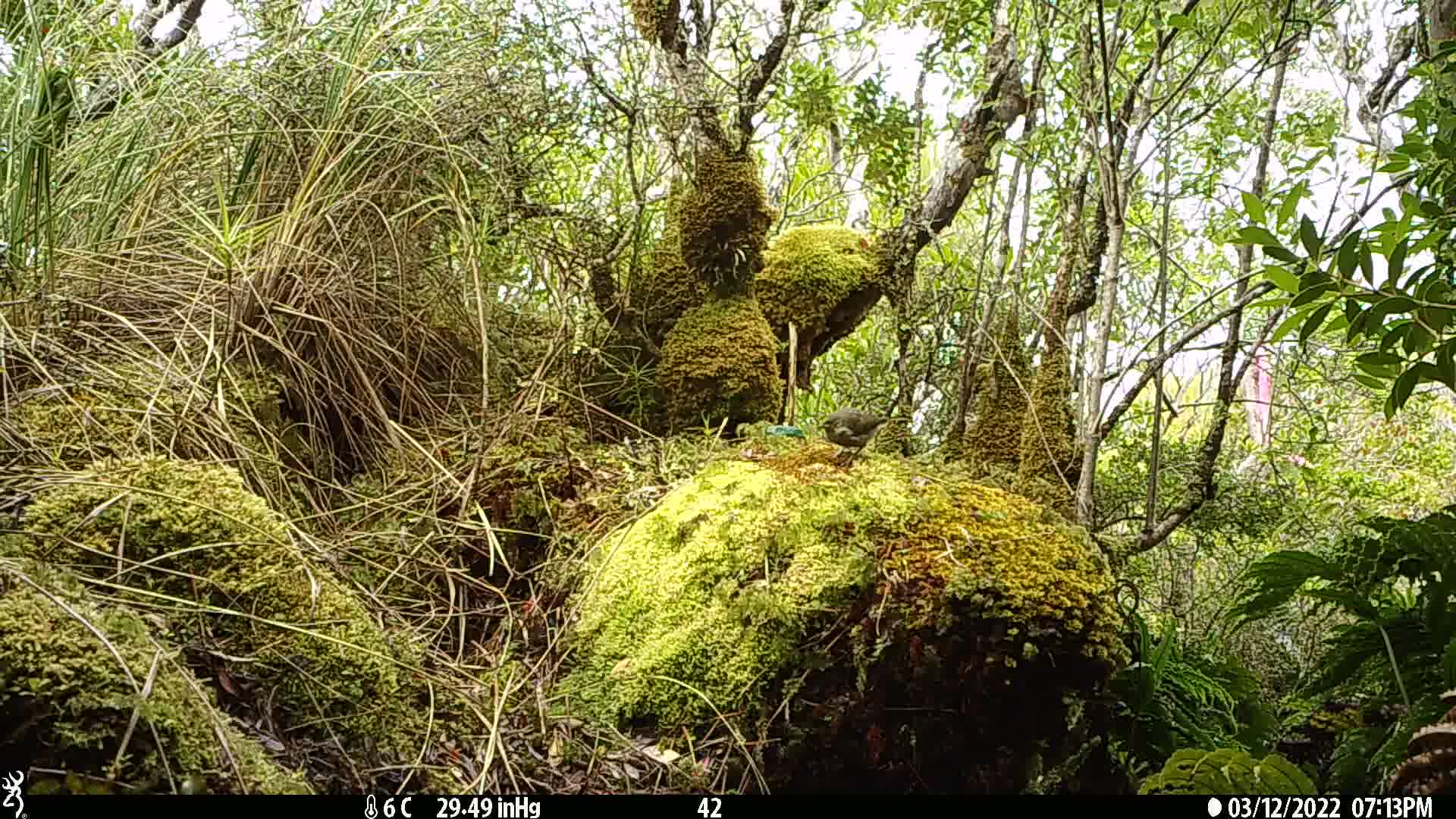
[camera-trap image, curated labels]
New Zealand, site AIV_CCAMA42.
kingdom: Animalia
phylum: Chordata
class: Aves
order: Passeriformes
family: Meliphagidae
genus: Anthornis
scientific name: Anthornis melanura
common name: new zealand bellbird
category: bellbird